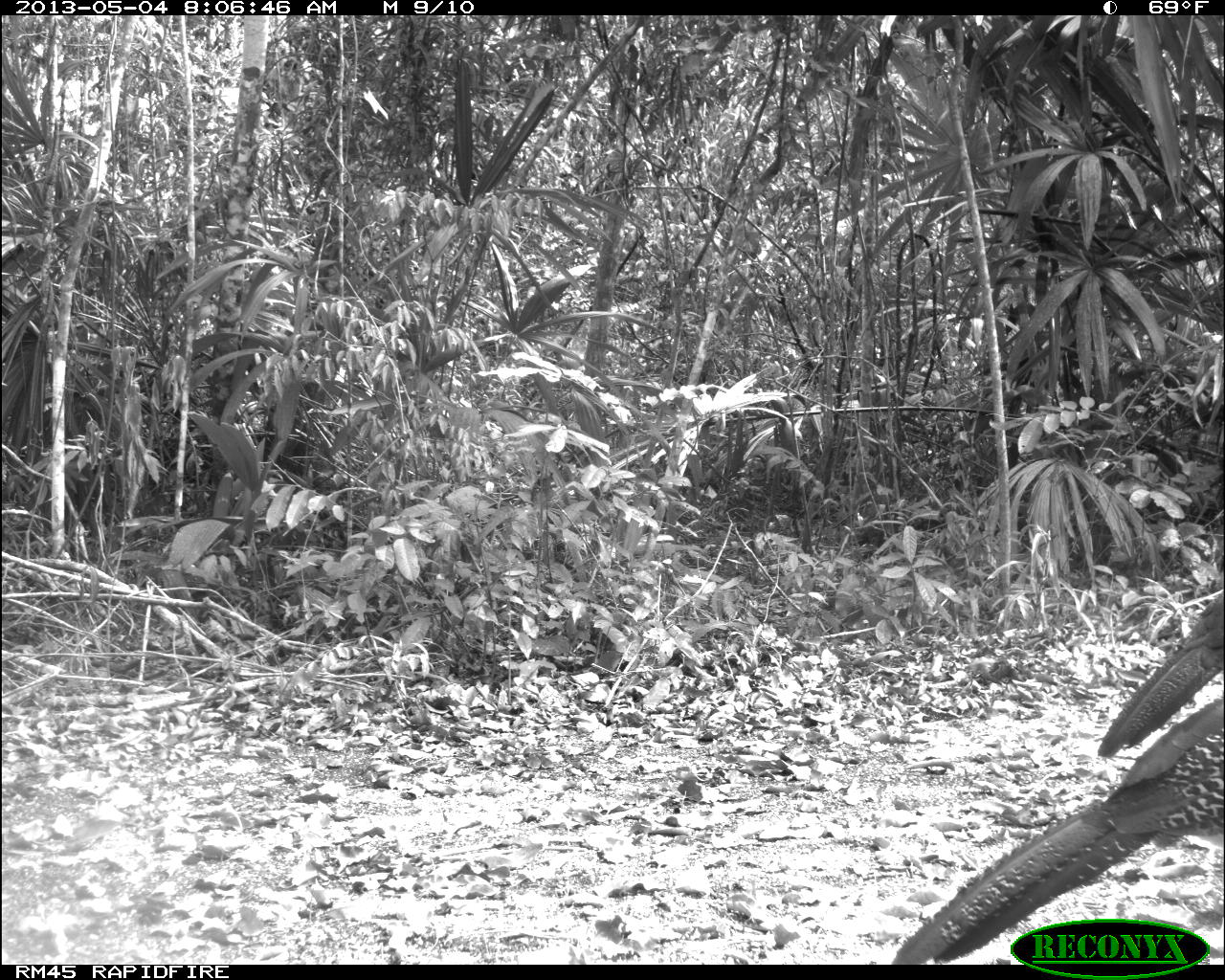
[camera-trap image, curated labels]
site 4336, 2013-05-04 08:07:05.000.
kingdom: Animalia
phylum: Chordata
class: Aves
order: Galliformes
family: Cracidae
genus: Crax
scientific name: Crax rubra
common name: great curassow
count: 2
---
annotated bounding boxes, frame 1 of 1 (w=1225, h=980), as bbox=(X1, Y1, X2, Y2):
crax rubra: bbox=(892, 590, 1225, 964)